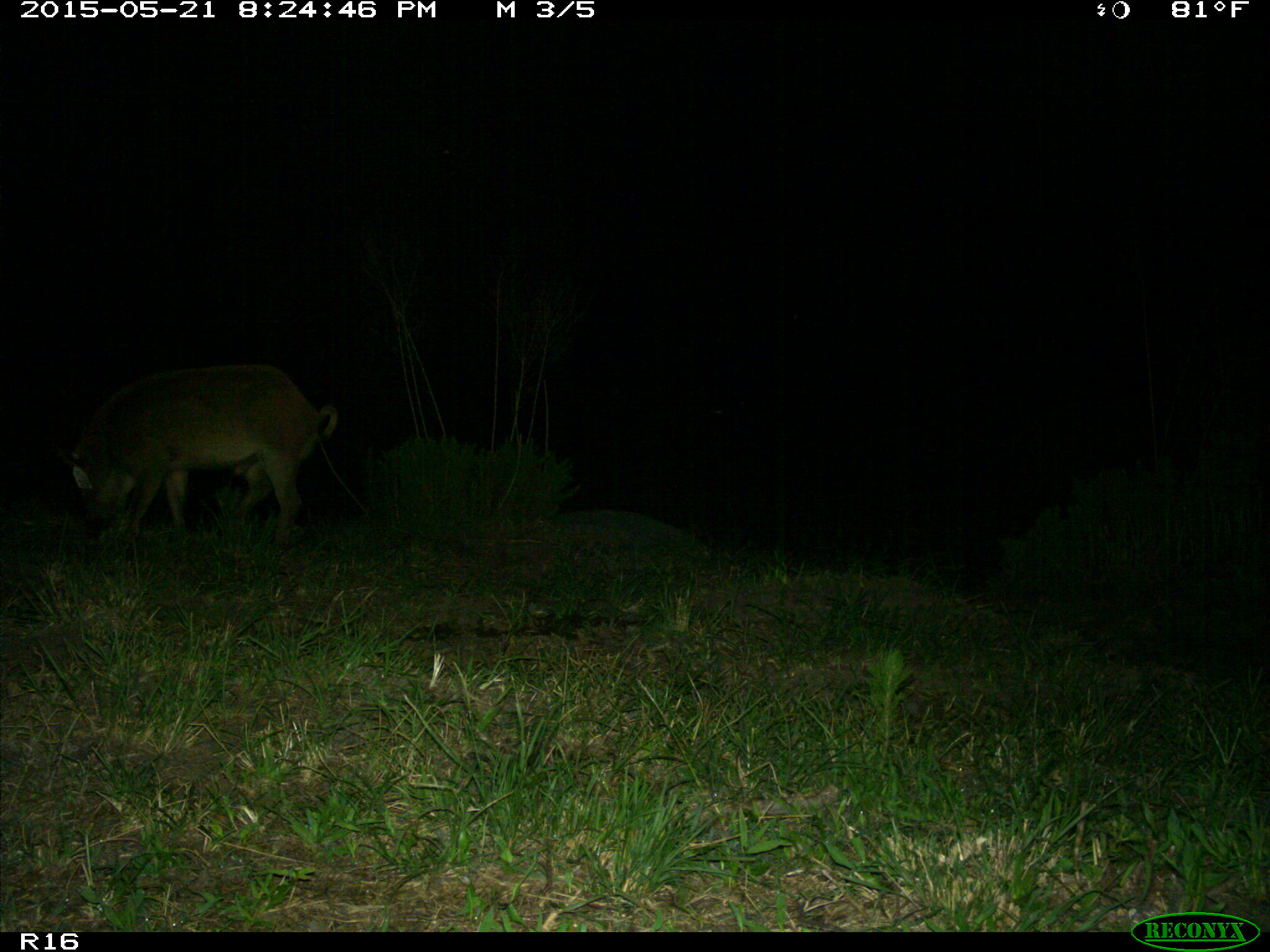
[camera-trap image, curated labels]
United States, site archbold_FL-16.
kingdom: Animalia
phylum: Chordata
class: Mammalia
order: Artiodactyla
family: Suidae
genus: Sus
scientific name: Sus scrofa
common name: wild boar